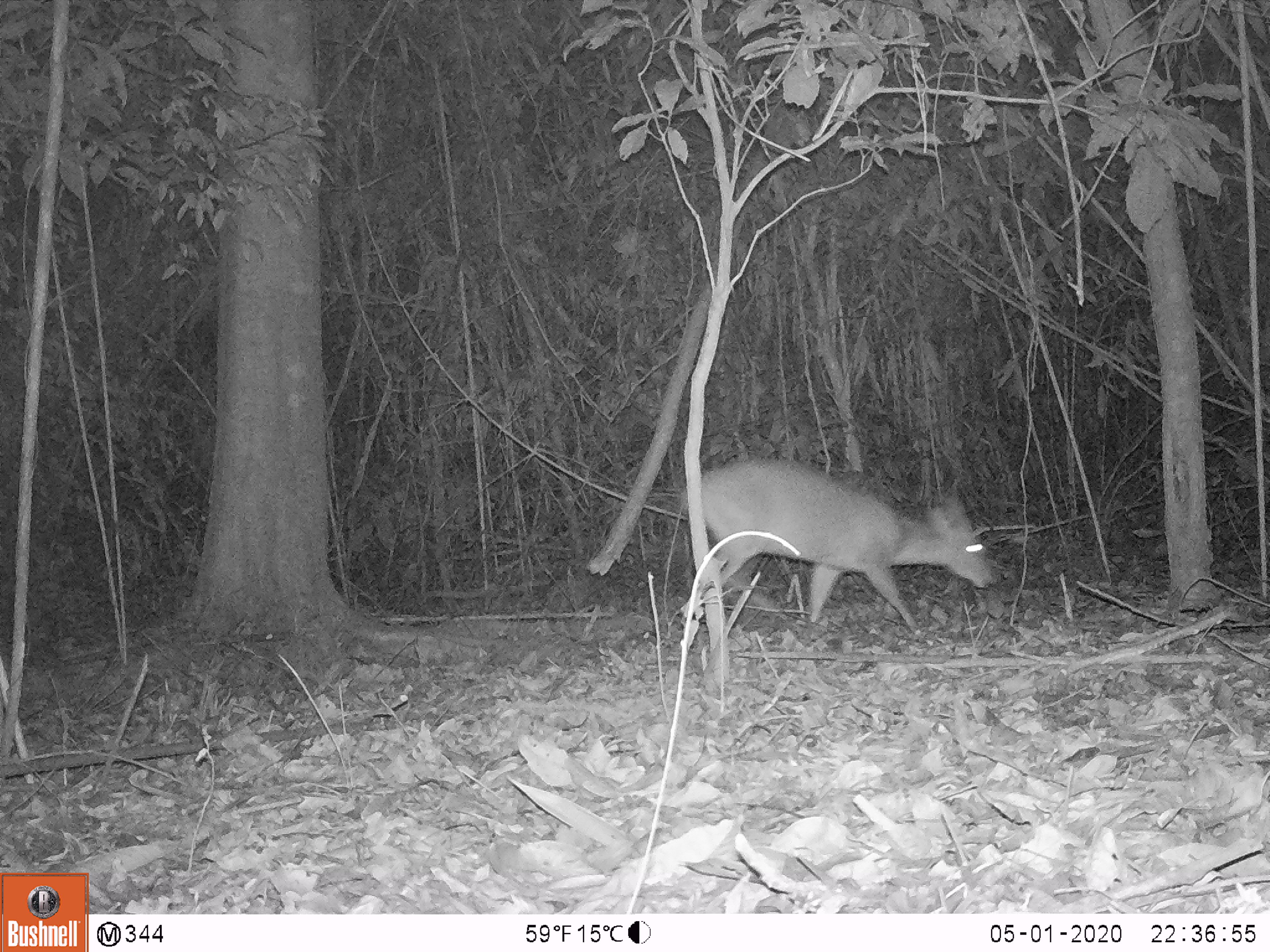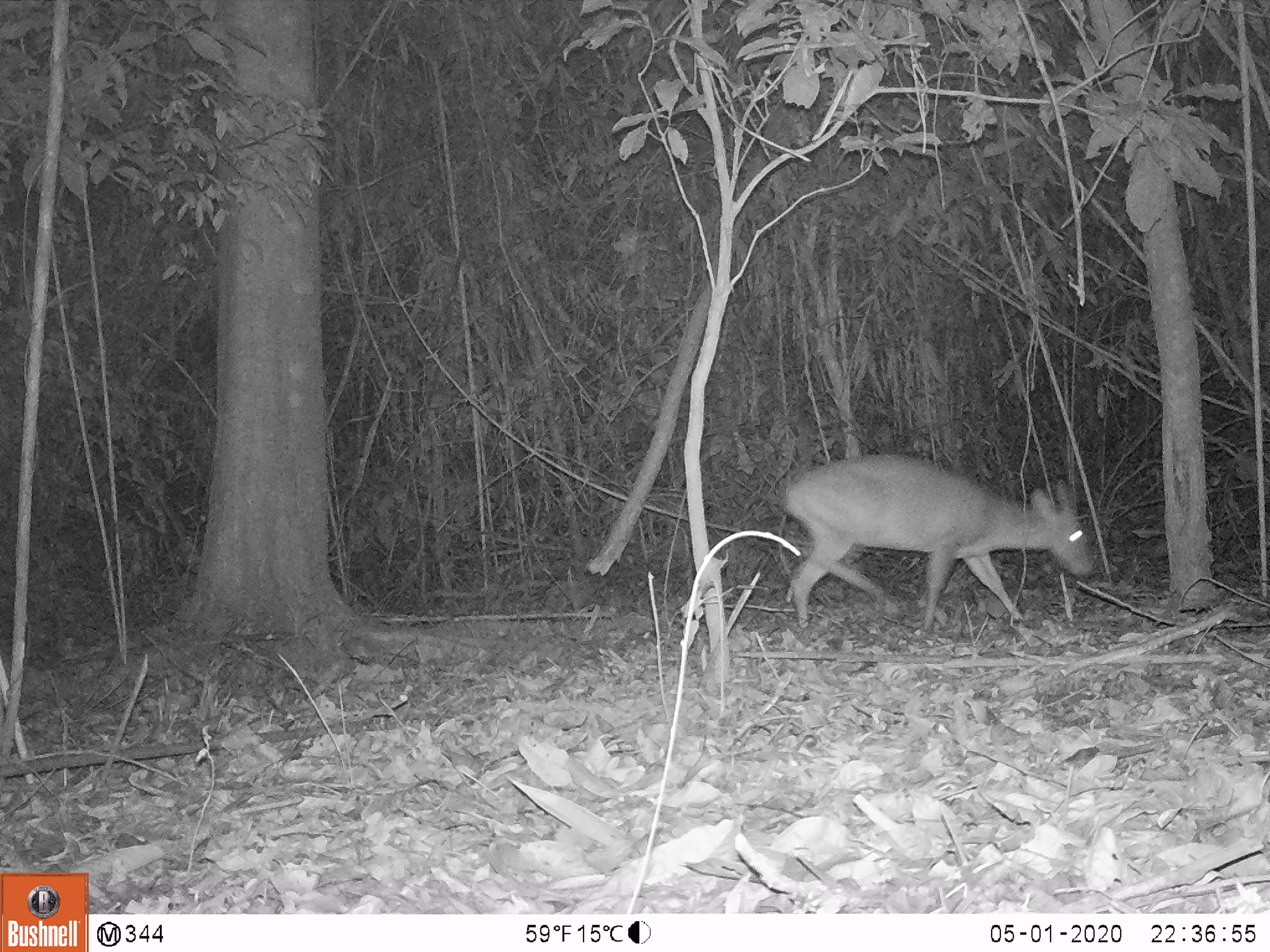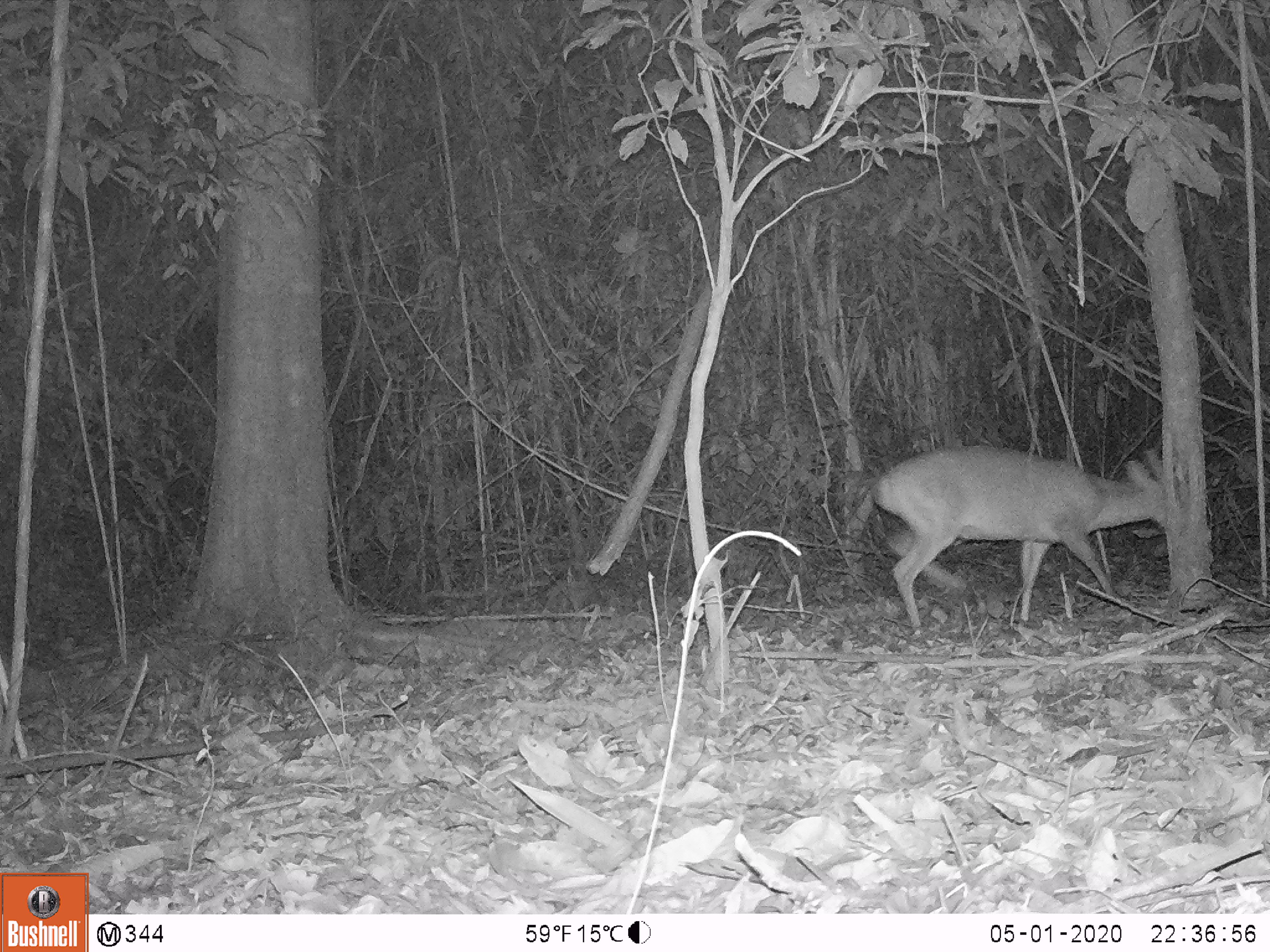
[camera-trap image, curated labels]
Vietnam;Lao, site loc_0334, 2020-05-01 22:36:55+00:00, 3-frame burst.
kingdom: Animalia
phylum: Chordata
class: Mammalia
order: Artiodactyla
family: Cervidae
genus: Muntiacus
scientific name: Muntiacus vuquangensis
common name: large-antlered muntjac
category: large antlered muntjac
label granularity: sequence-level